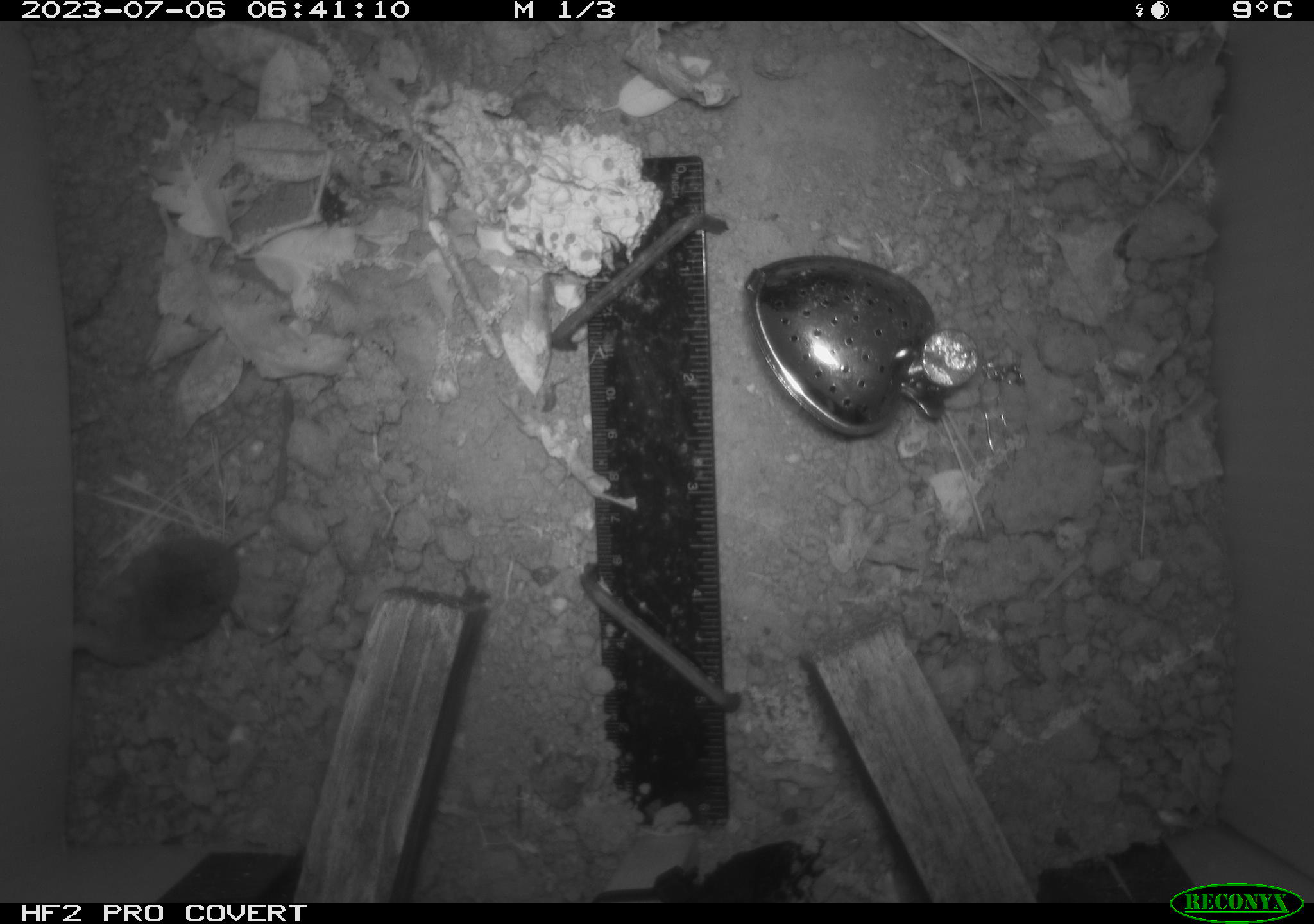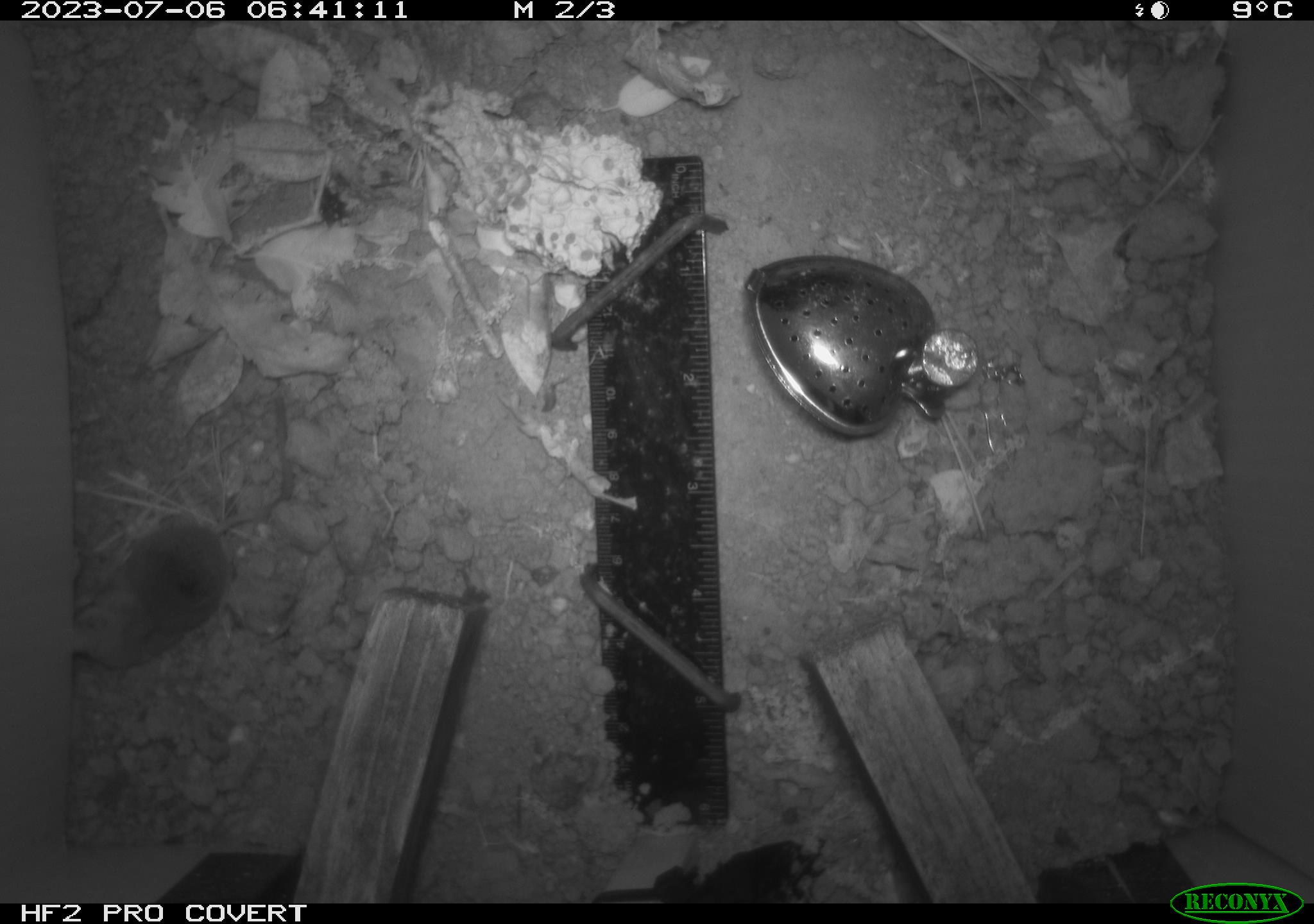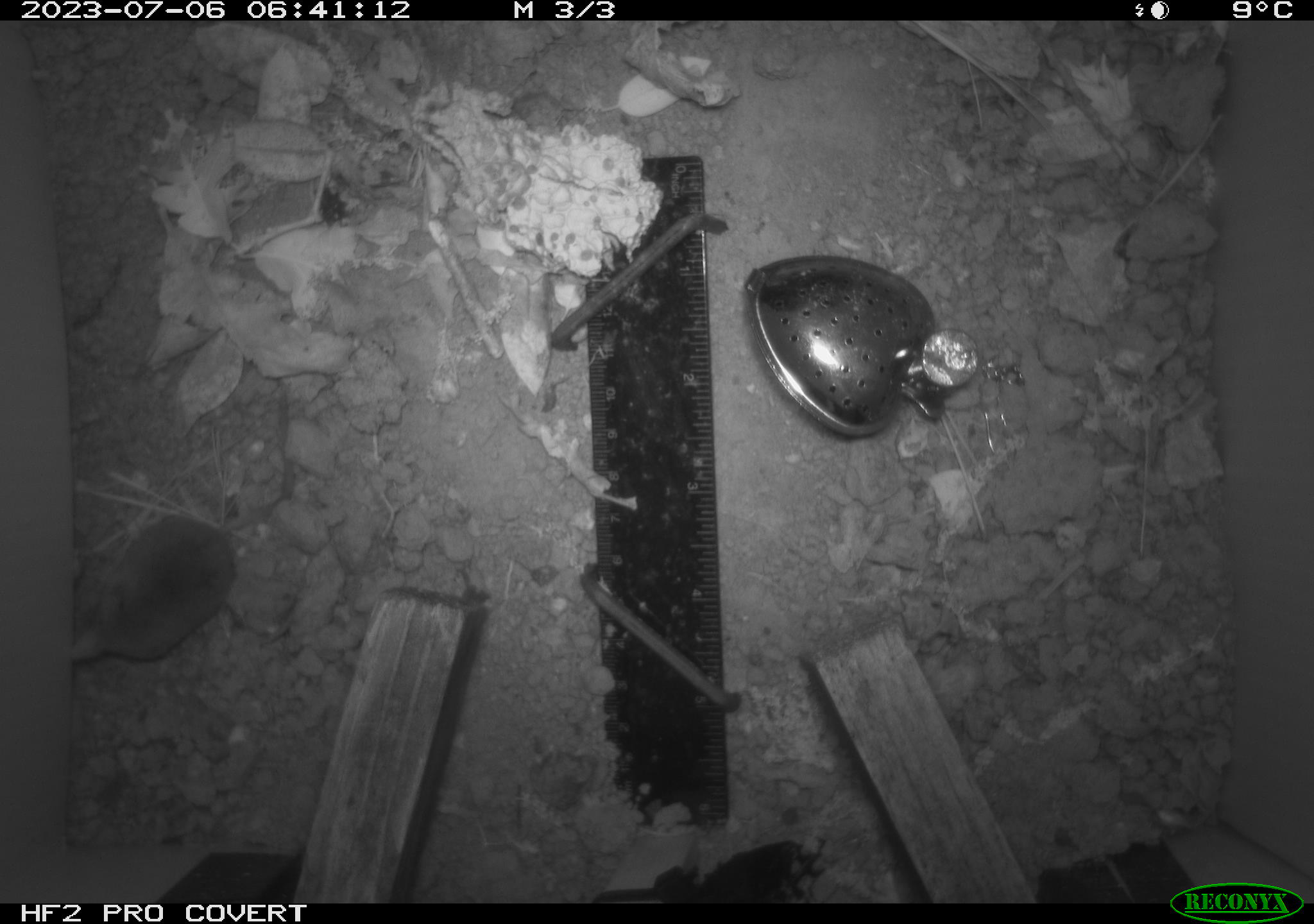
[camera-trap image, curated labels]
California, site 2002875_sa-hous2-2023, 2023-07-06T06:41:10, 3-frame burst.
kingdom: Animalia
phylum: Chordata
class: Mammalia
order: Eulipotyphla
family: Soricidae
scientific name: Soricidae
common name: shrews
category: soricidae family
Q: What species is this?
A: Soricidae family (shrews) (Soricidae).